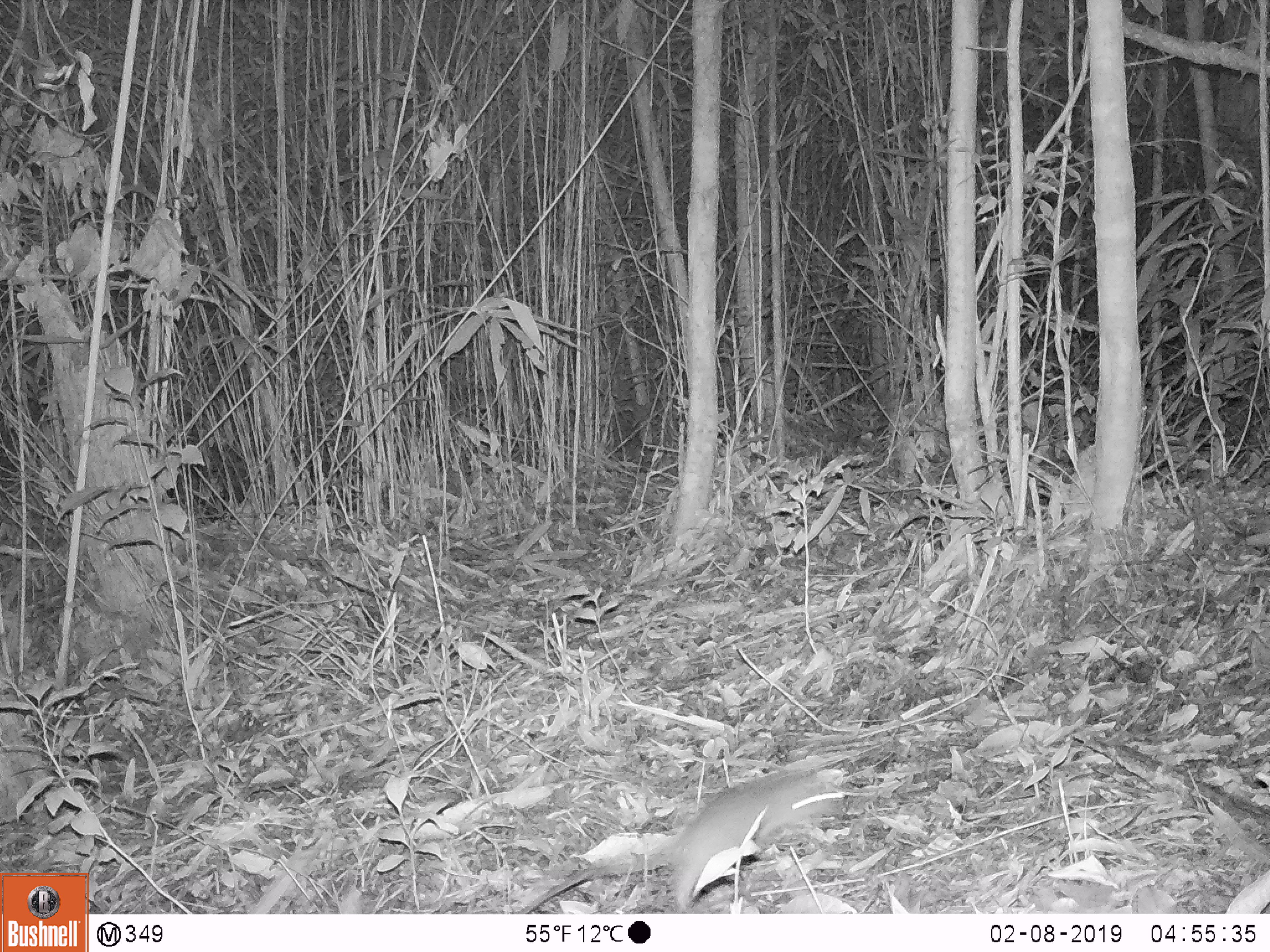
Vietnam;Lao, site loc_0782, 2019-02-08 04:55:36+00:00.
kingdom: Animalia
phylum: Chordata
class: Mammalia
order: Rodentia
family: Muridae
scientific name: Muridae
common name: old-world mice and rats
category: unidentified murid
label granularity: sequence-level